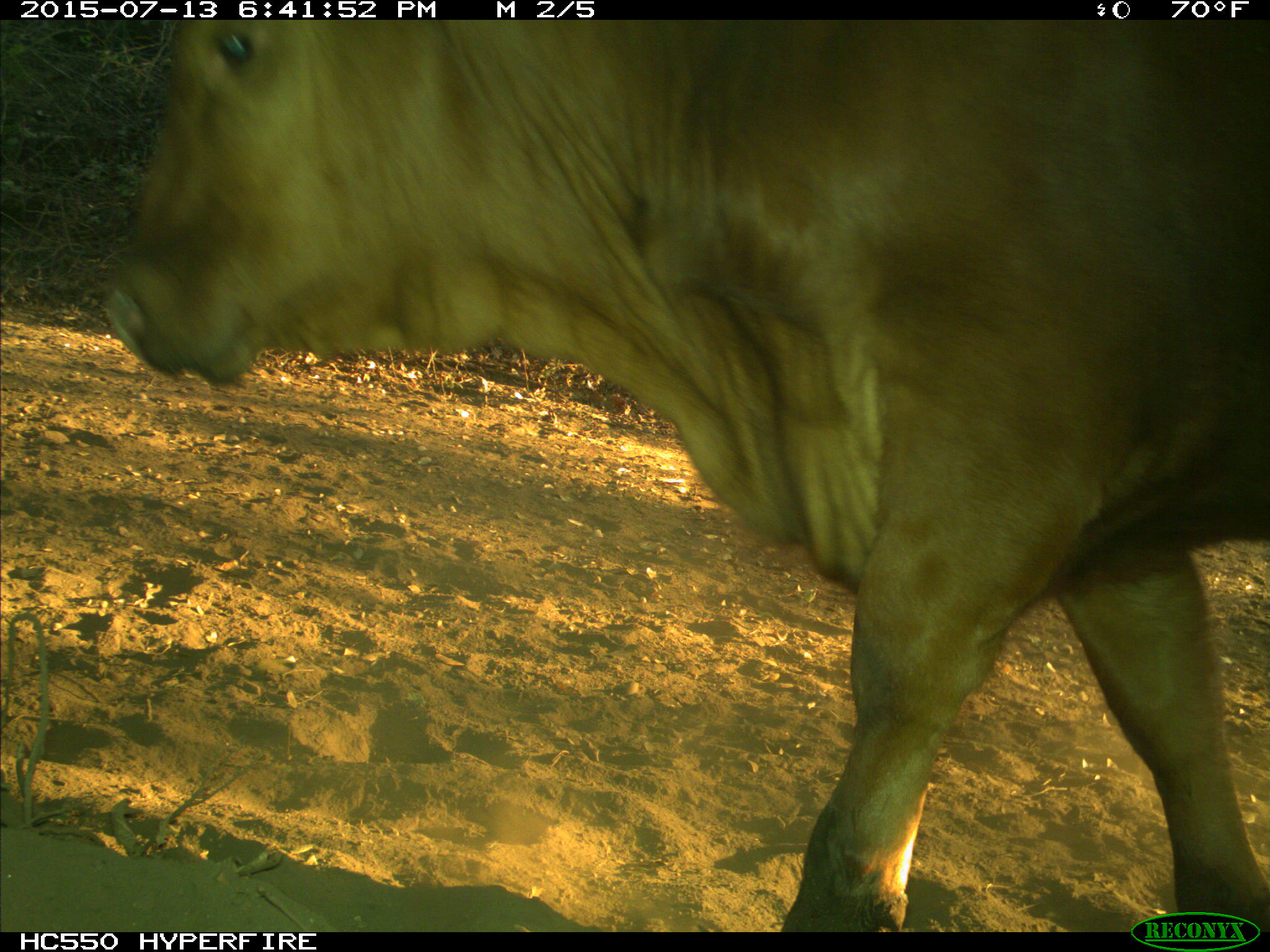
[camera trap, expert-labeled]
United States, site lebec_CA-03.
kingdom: Animalia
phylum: Chordata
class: Mammalia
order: Artiodactyla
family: Bovidae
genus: Bos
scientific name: Bos taurus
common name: domestic cow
Bos taurus (domestic cow).